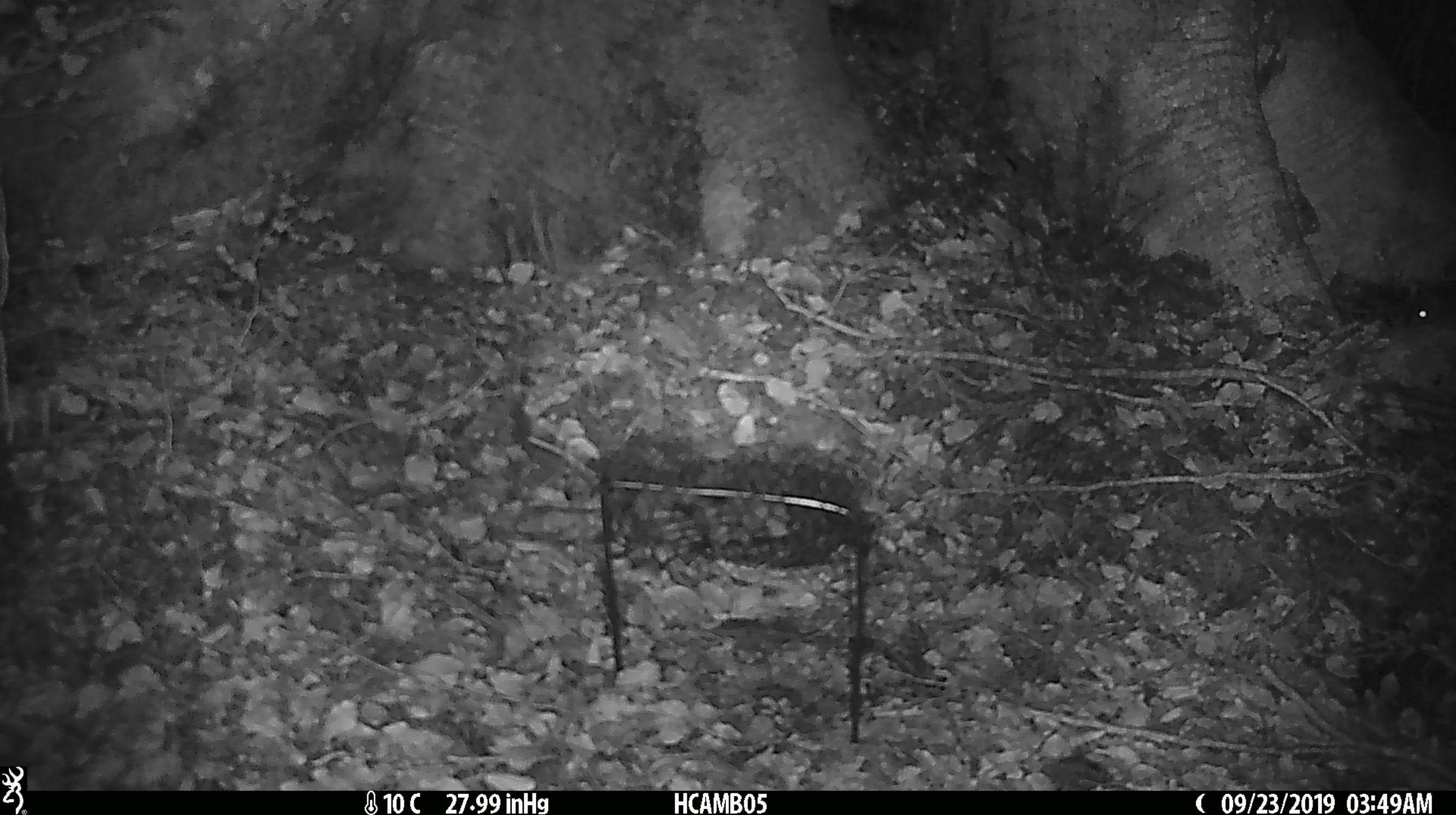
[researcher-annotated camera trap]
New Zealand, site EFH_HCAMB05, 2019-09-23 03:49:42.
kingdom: Animalia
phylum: Chordata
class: Mammalia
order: Rodentia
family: Muridae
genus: Mus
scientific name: Mus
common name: mouse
Mouse (Mus).